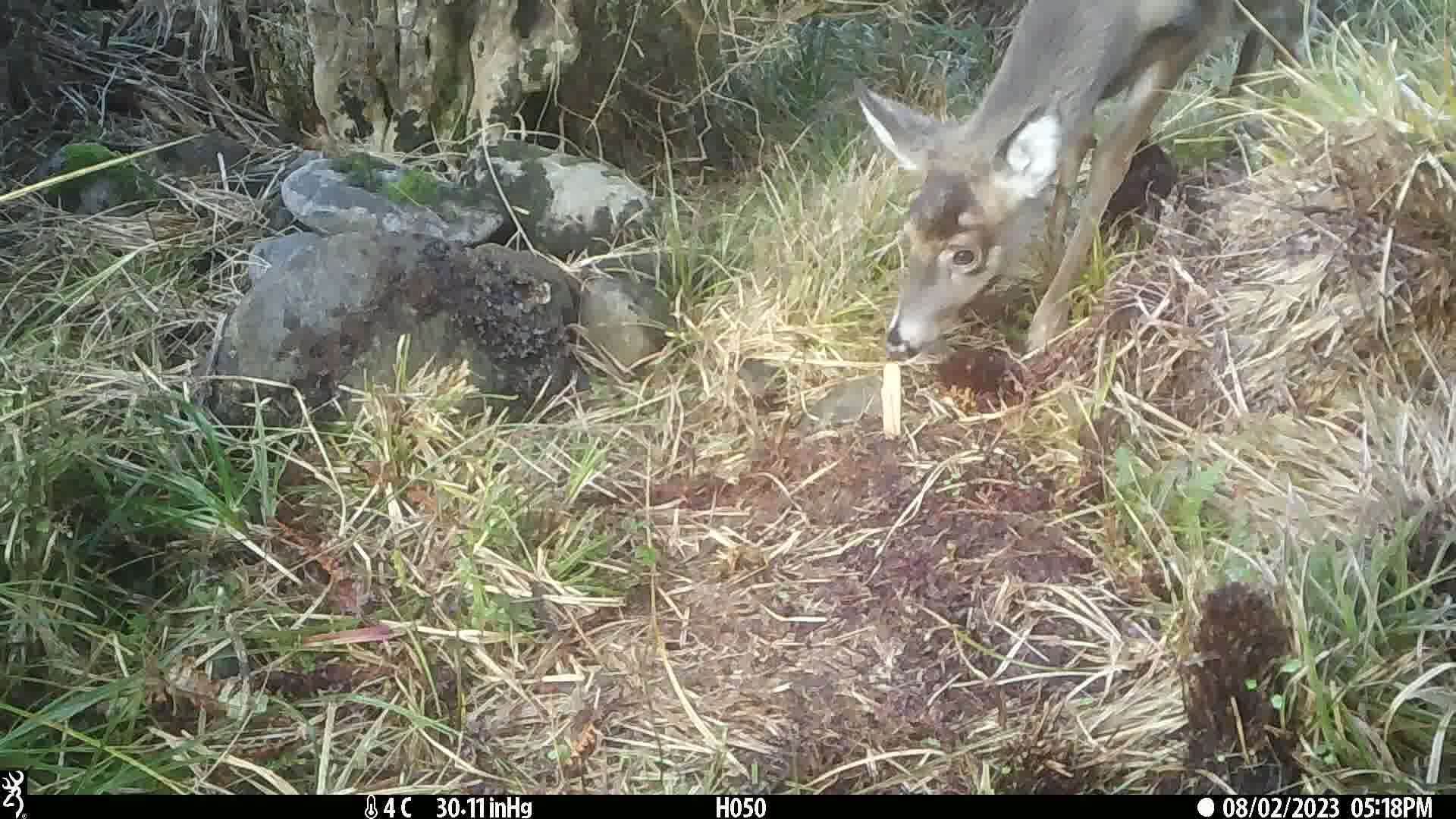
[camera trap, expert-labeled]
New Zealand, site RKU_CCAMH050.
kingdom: Animalia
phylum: Chordata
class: Mammalia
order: Artiodactyla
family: Cervidae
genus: Odocoileus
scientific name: Odocoileus virginianus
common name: white-tailed deer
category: white tailed deer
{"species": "white tailed deer (white-tailed deer) (Odocoileus virginianus)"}